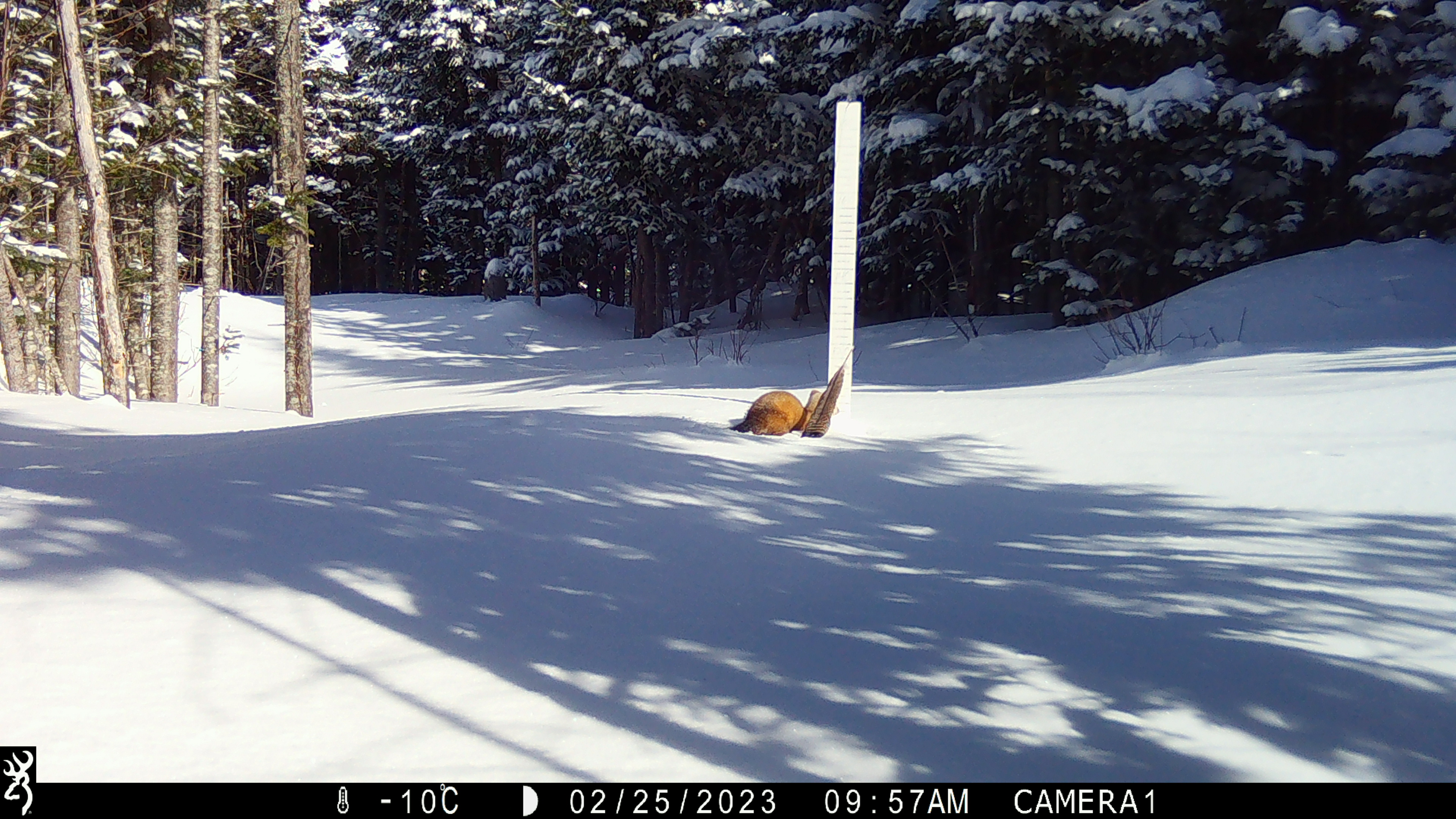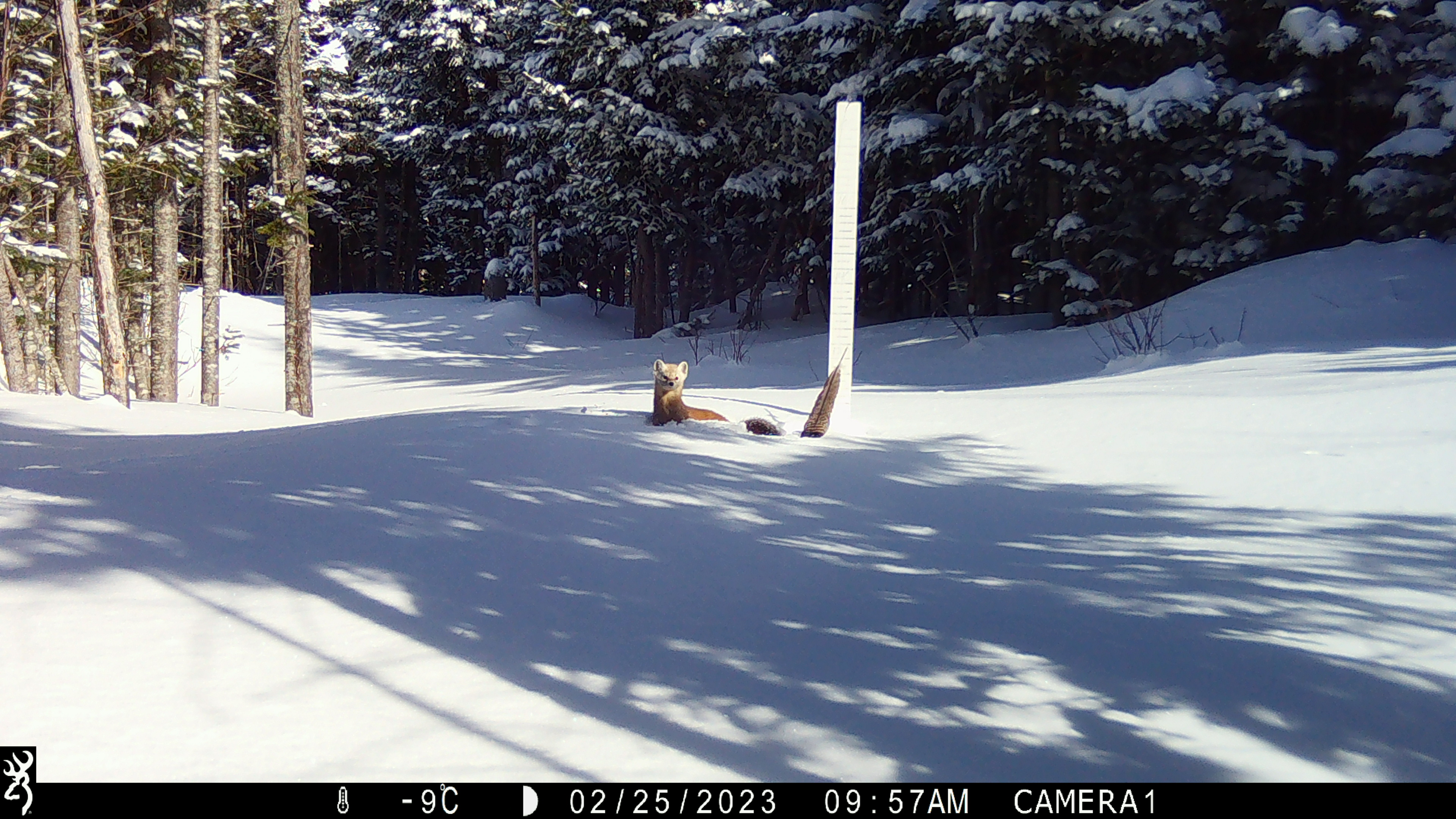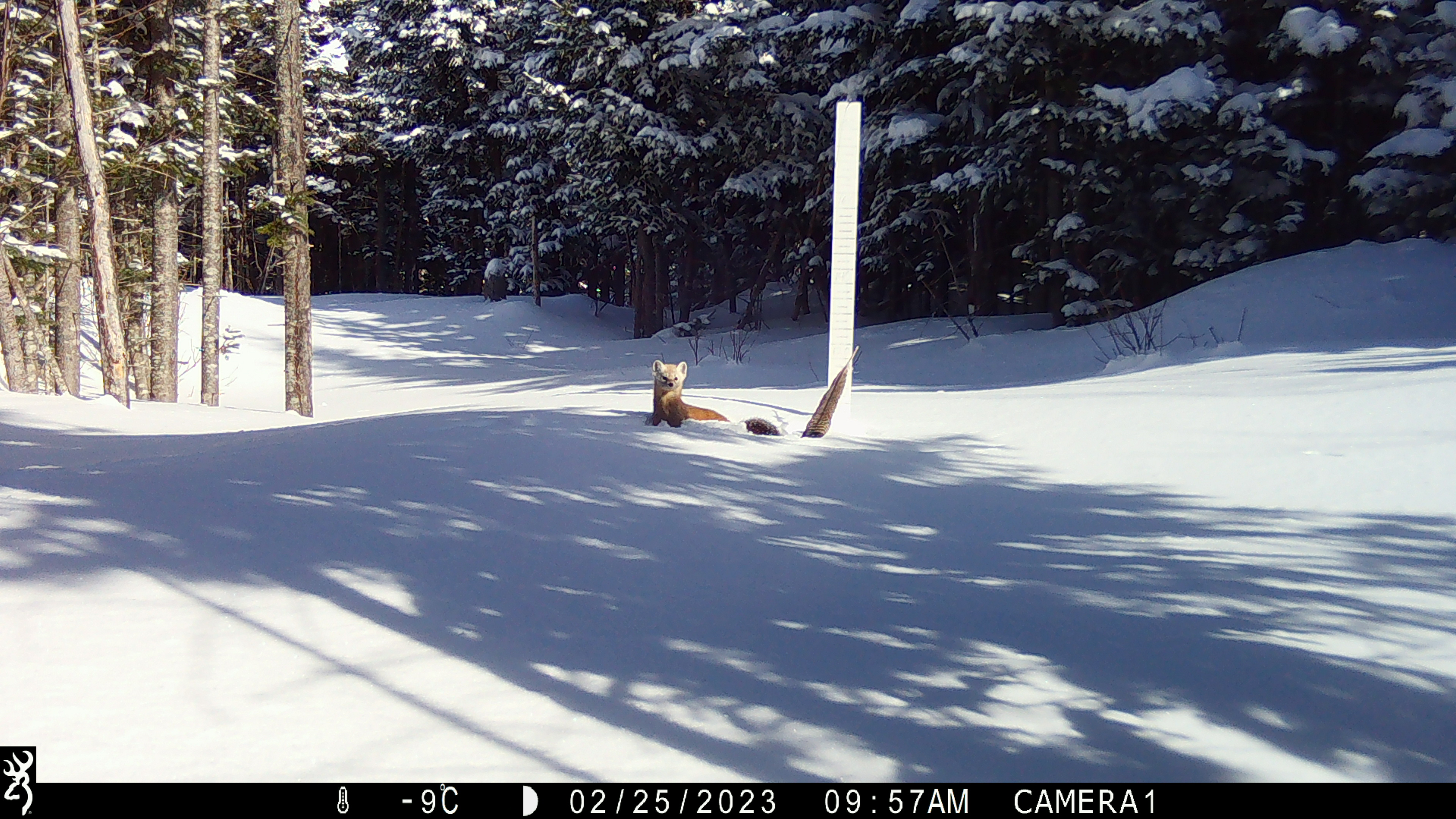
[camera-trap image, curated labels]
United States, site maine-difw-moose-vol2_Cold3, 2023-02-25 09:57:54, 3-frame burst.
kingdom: Animalia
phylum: Chordata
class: Mammalia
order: Carnivora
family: Mustelidae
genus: Martes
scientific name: Martes americana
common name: american marten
American marten (Martes americana).